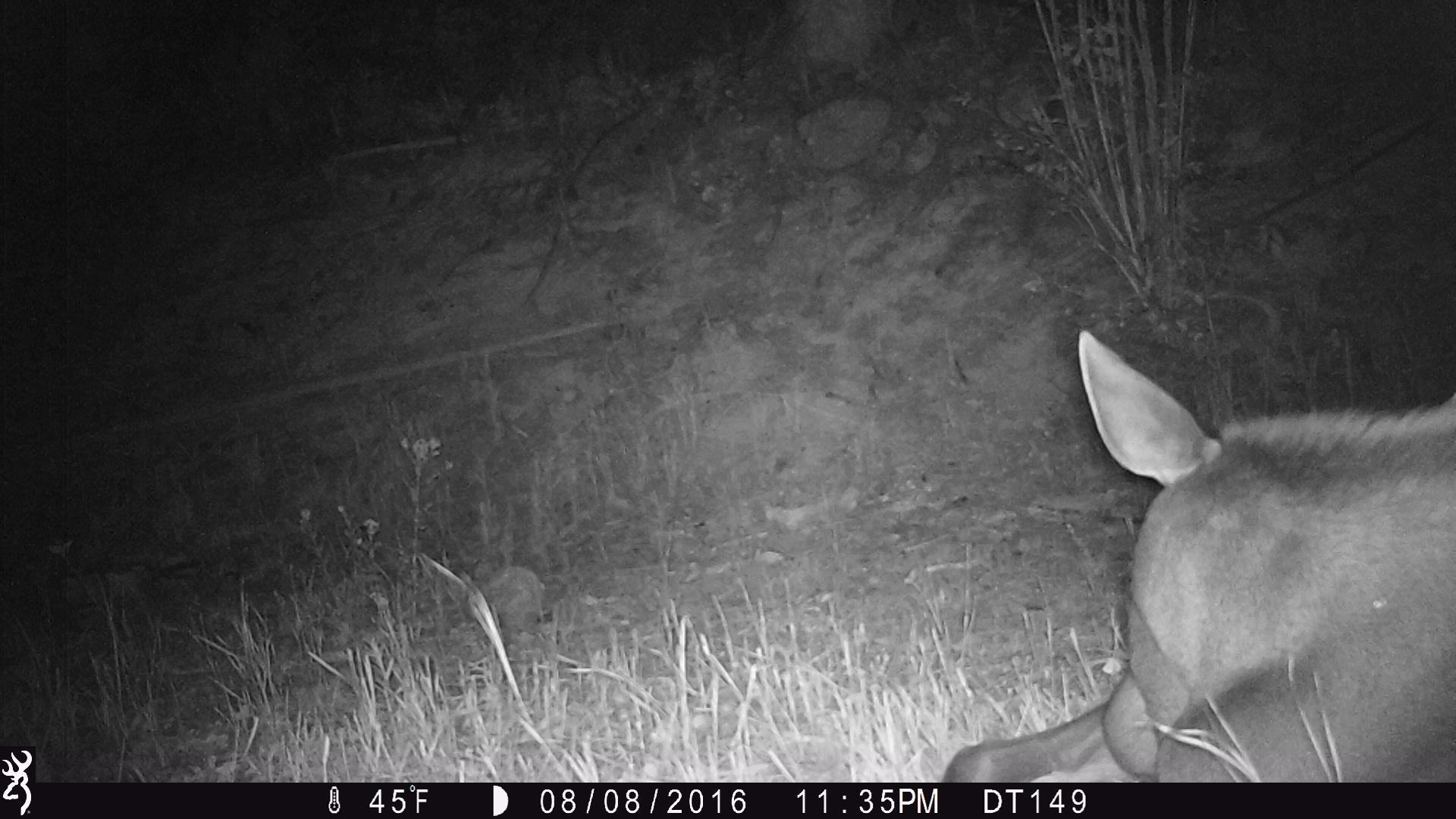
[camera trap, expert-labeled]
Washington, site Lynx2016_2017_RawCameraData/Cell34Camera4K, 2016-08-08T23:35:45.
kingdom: Animalia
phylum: Chordata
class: Mammalia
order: Artiodactyla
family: Cervidae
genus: Alces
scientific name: Alces alces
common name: moose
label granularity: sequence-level